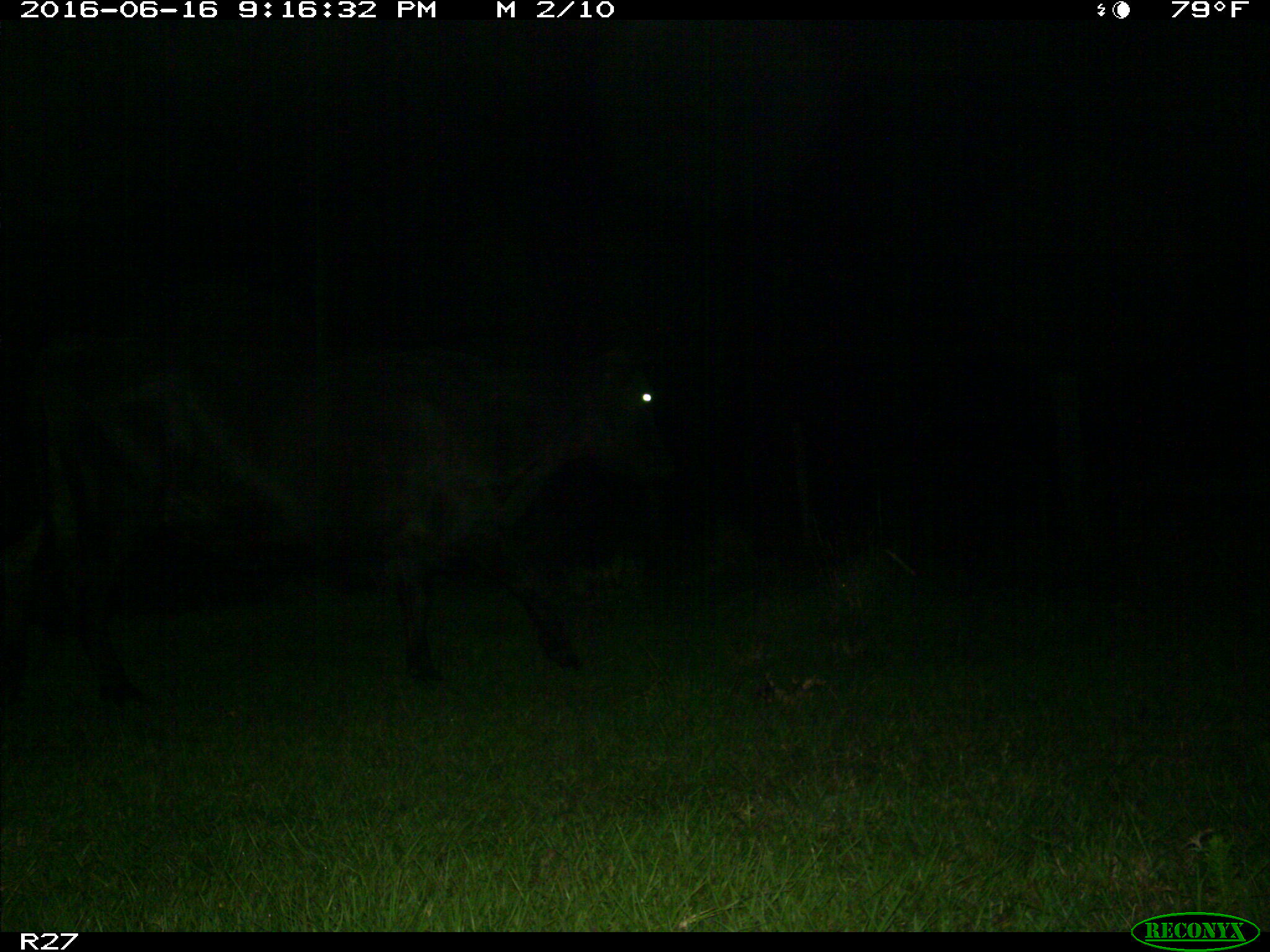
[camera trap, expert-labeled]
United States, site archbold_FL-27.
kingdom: Animalia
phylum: Chordata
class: Mammalia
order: Artiodactyla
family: Bovidae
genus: Bos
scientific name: Bos taurus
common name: domestic cow